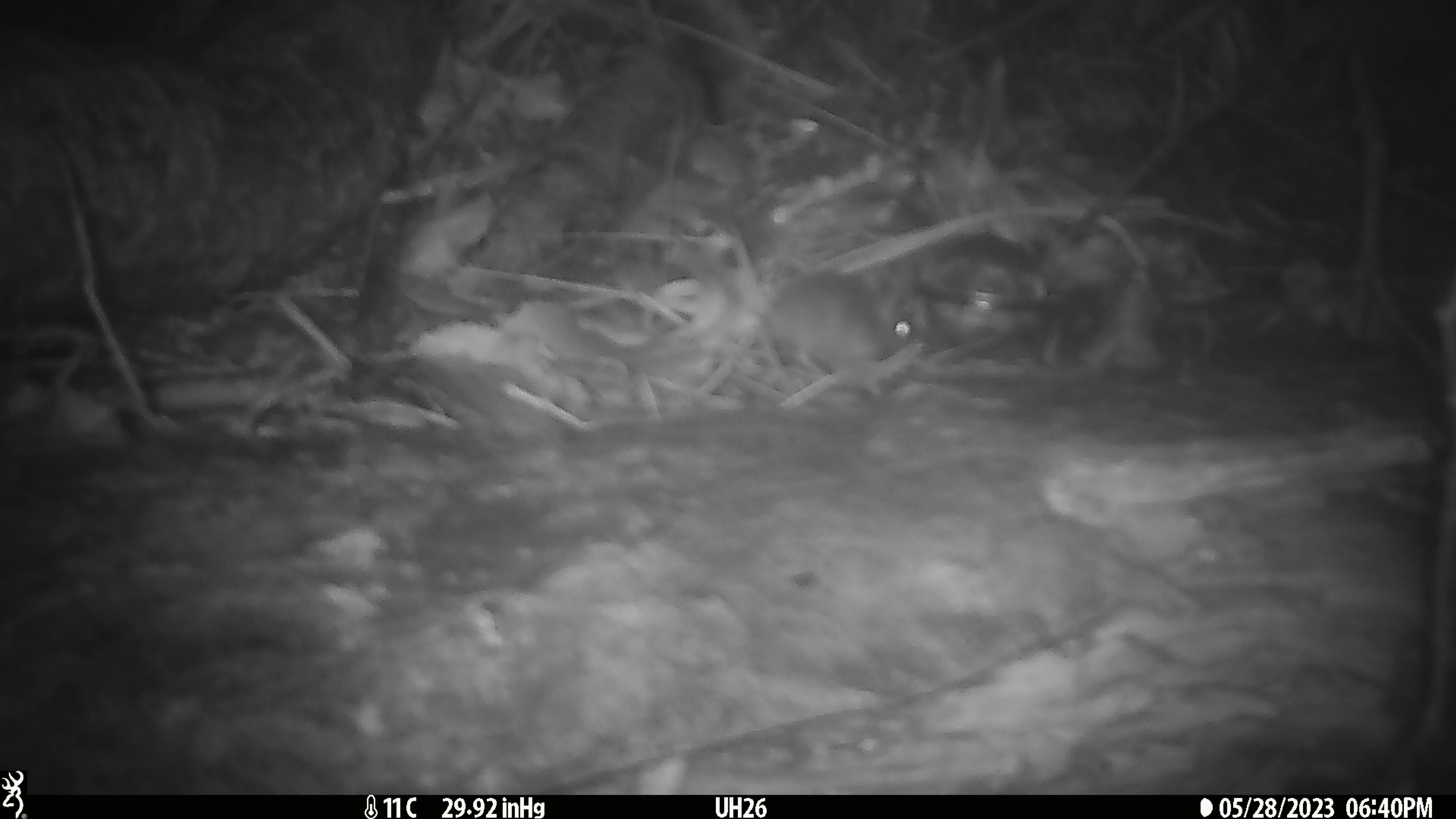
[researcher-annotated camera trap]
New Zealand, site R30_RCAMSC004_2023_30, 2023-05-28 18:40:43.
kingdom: Animalia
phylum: Chordata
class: Mammalia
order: Rodentia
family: Muridae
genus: Mus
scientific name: Mus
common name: mouse